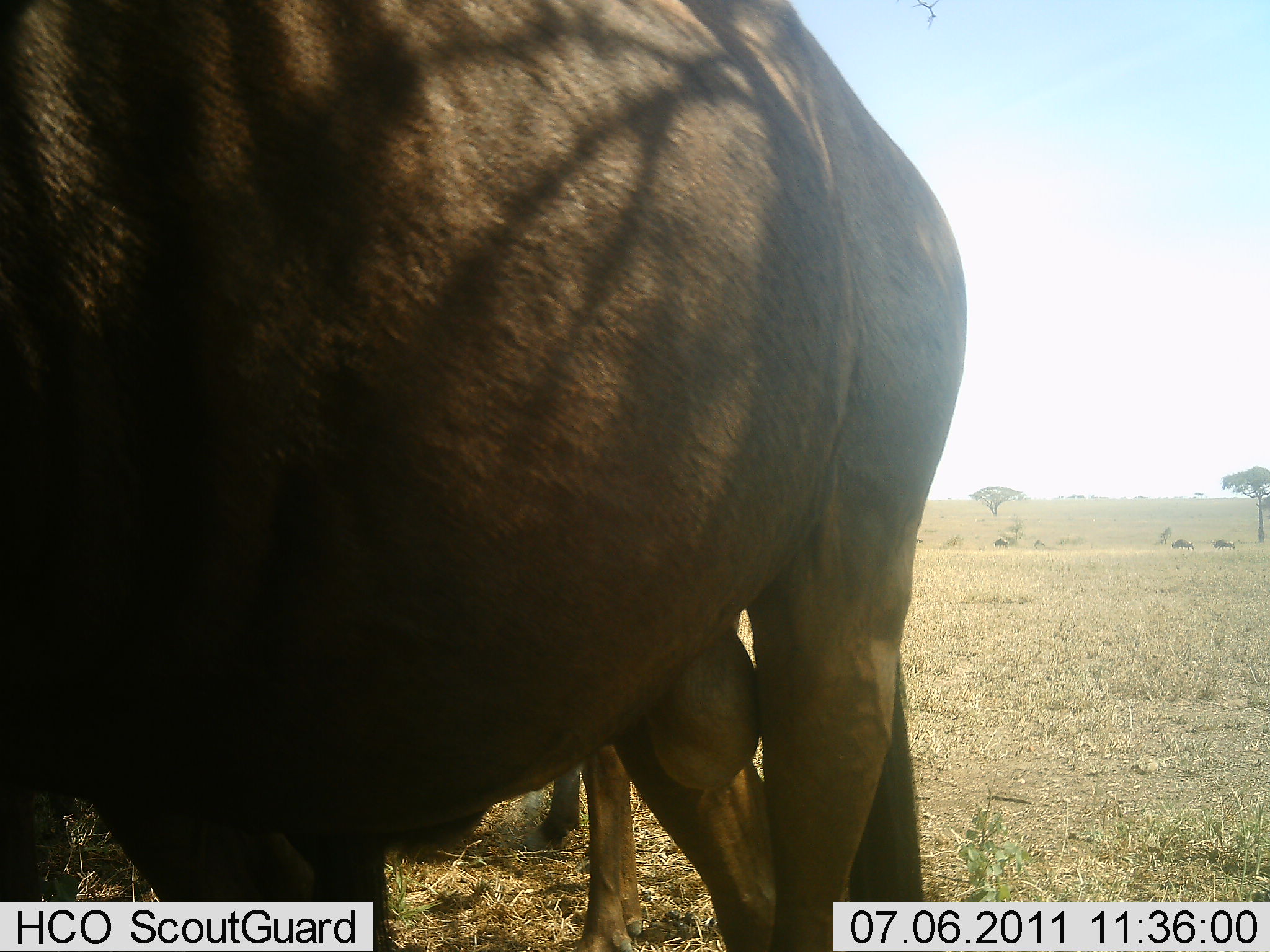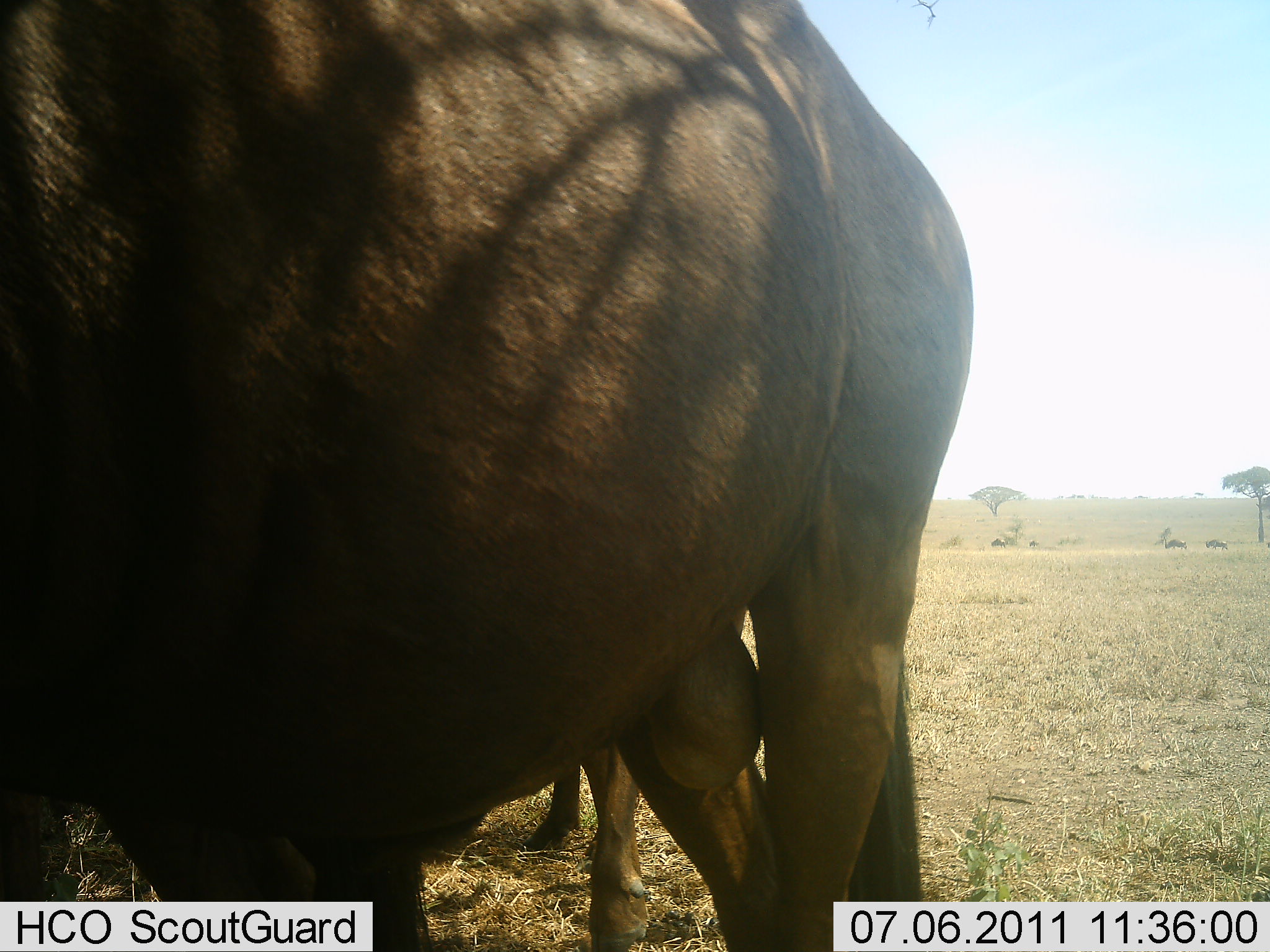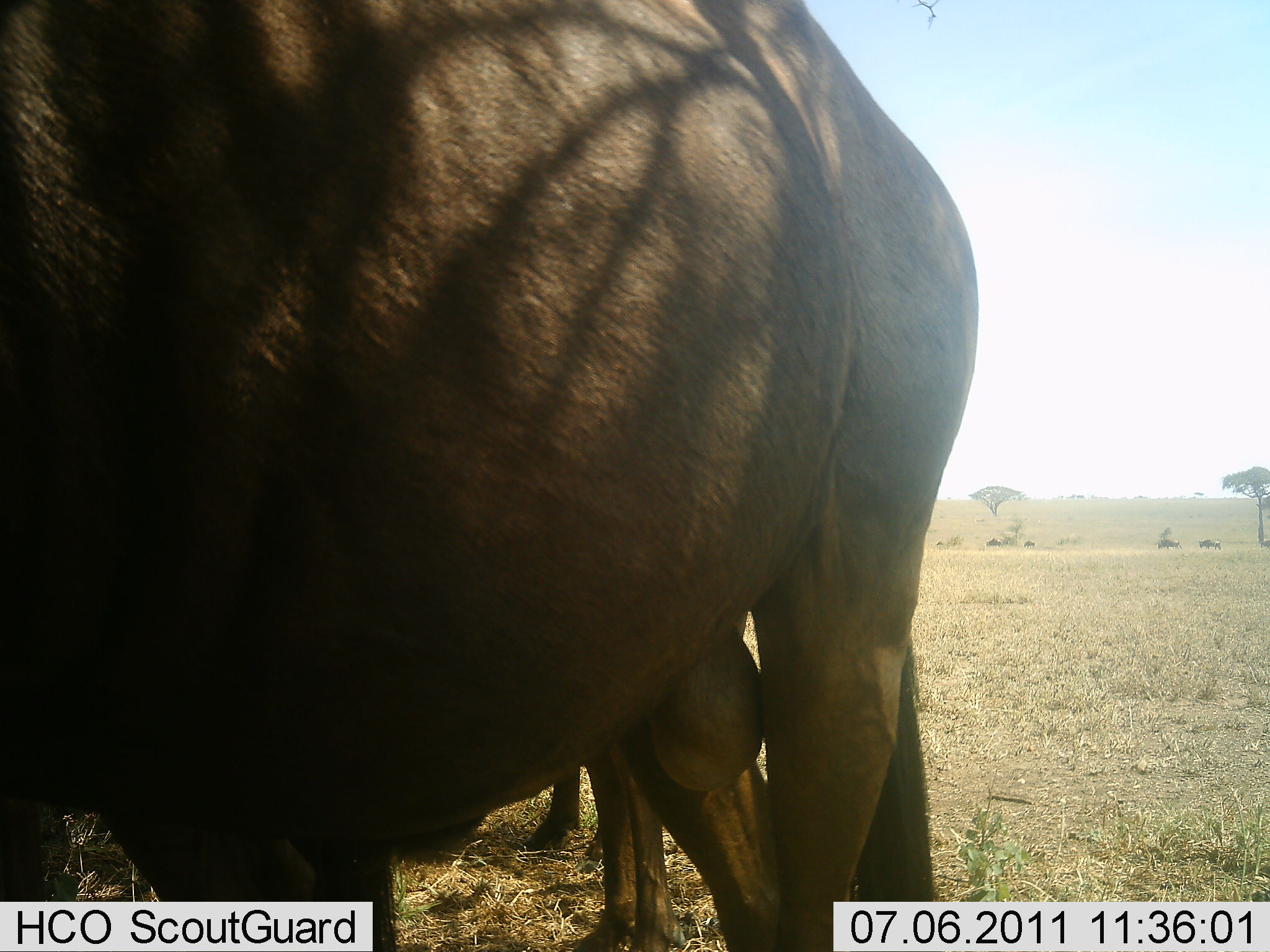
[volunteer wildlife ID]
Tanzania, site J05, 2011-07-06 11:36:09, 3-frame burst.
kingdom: Animalia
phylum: Chordata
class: Mammalia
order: Artiodactyla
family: Bovidae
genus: Connochaetes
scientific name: Connochaetes taurinus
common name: blue wildebeest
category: wildebeest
Wildebeest (blue wildebeest) (Connochaetes taurinus), count 2. Behavior (volunteer vote fractions): standing 100%, resting 0%, moving 17%, interacting 0%. Young present (vote fraction): 0%. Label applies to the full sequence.